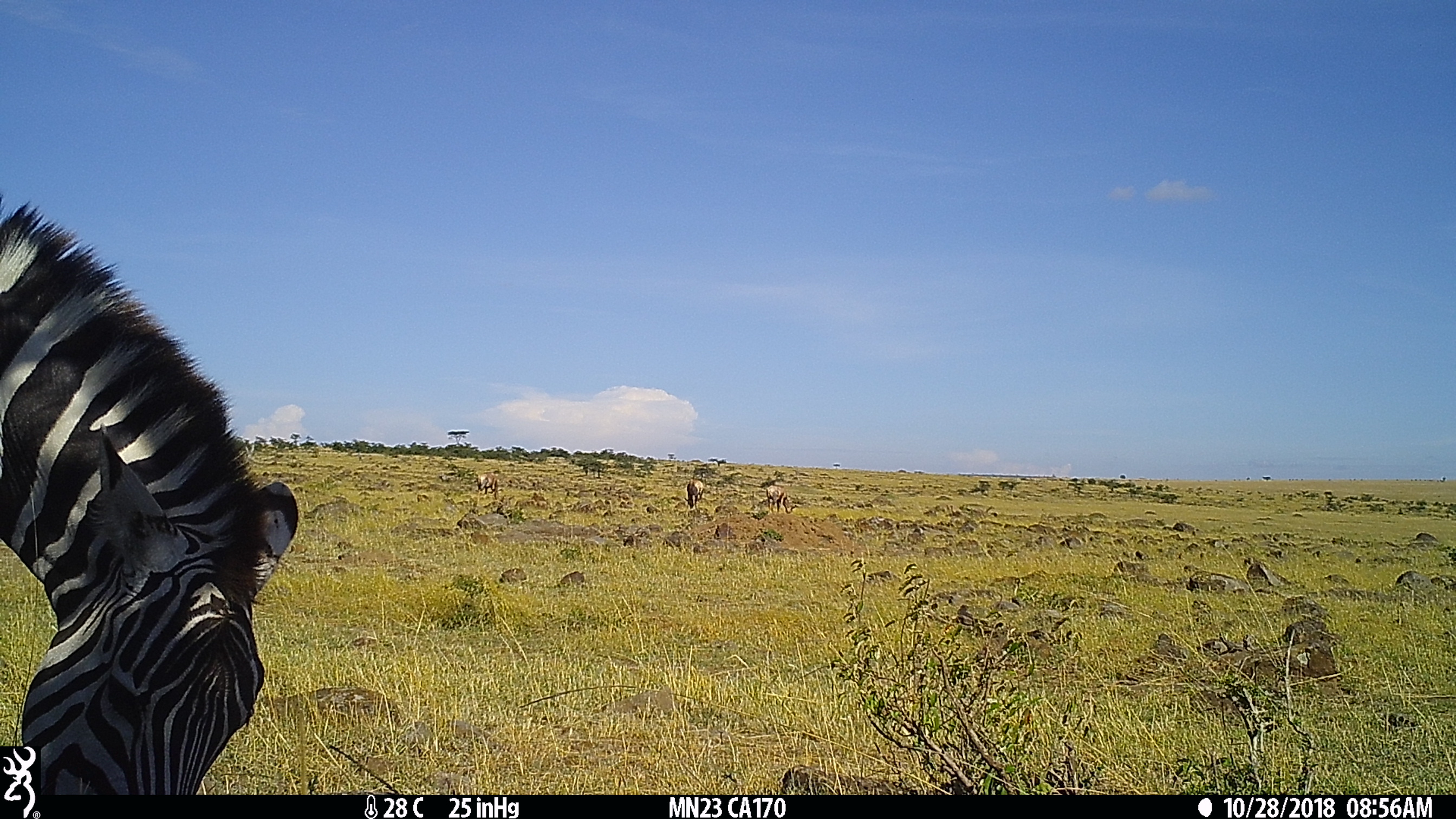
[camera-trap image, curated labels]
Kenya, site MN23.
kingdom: Animalia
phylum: Chordata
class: Mammalia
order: Artiodactyla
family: Bovidae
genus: Damaliscus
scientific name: Damaliscus lunatus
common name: topi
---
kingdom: Animalia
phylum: Chordata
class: Mammalia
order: Perissodactyla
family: Equidae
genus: Equus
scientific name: Equus quagga burchellii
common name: burchell's zebra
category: zebra